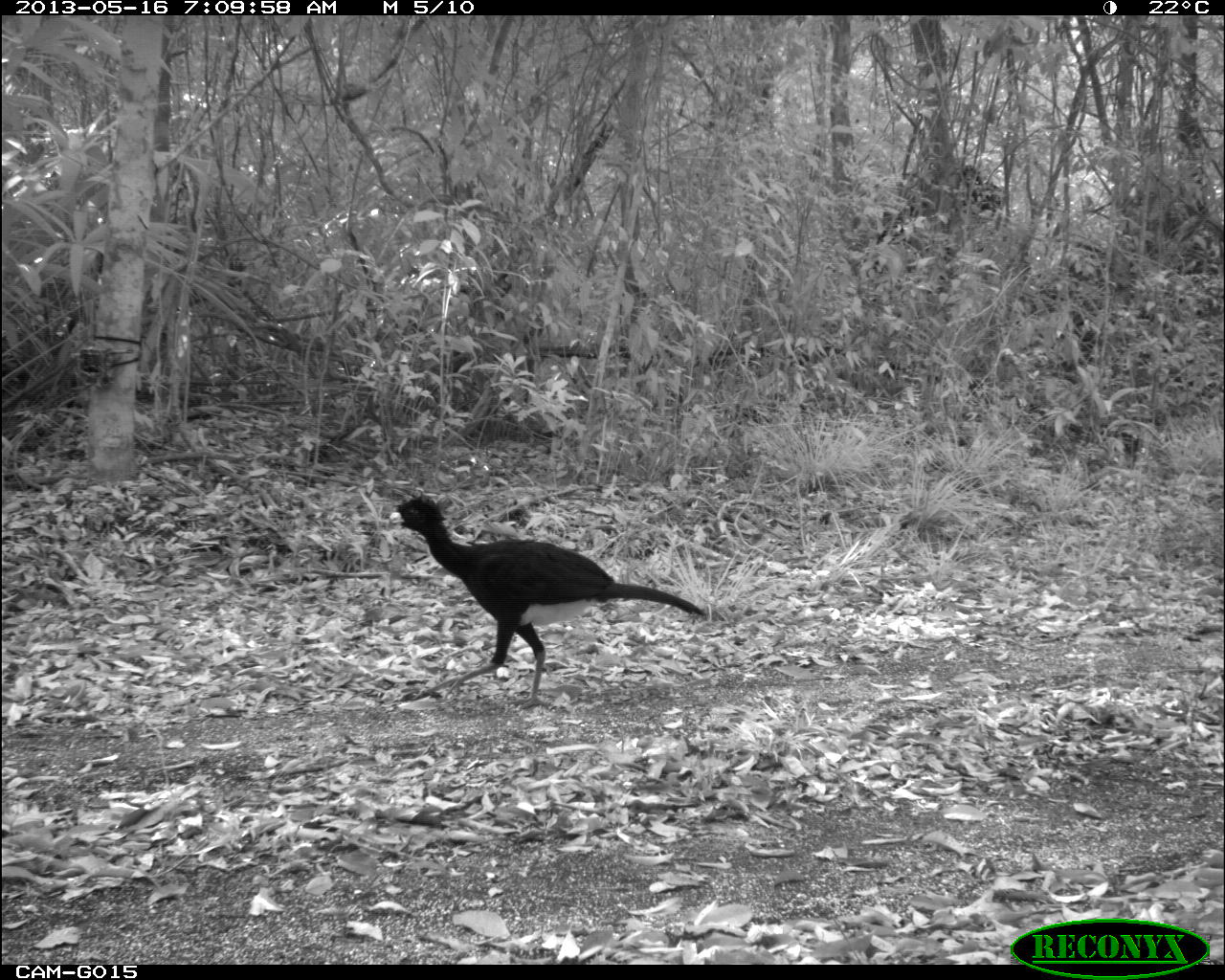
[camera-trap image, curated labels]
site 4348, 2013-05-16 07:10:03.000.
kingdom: Animalia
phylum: Chordata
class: Aves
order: Galliformes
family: Cracidae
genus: Crax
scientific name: Crax rubra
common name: great curassow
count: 2